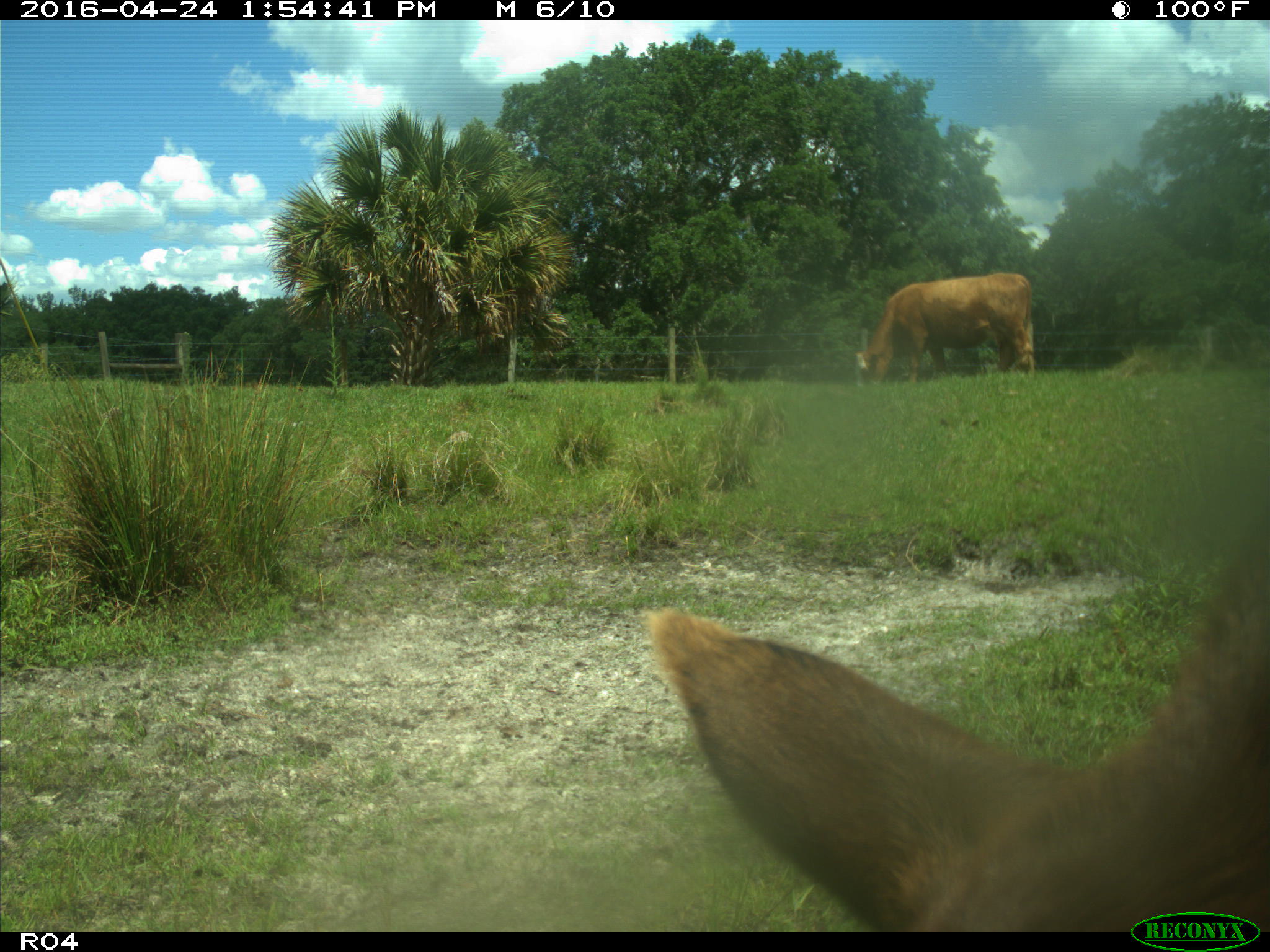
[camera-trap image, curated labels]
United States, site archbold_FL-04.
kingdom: Animalia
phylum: Chordata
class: Mammalia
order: Artiodactyla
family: Bovidae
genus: Bos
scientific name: Bos taurus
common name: domestic cow